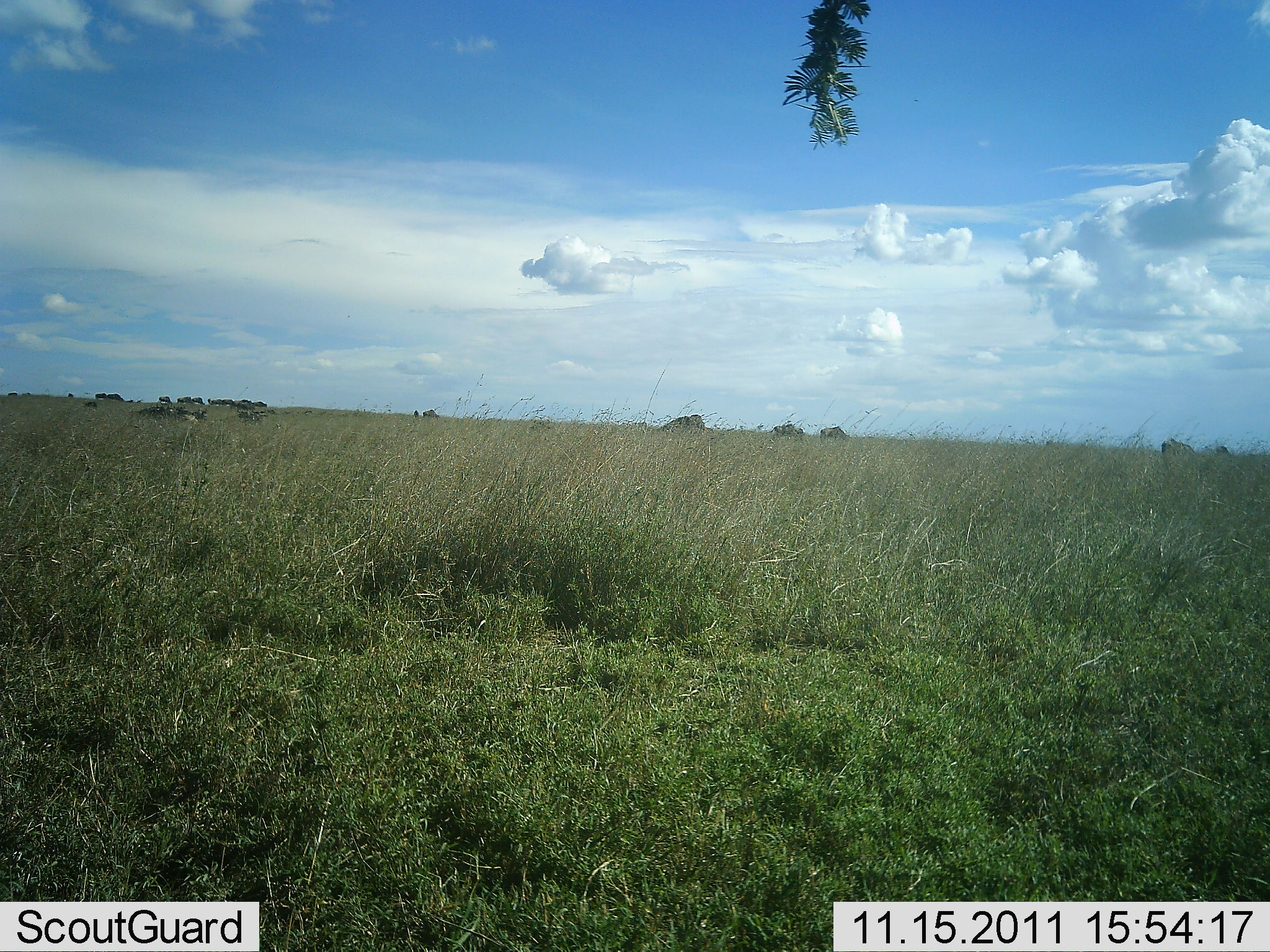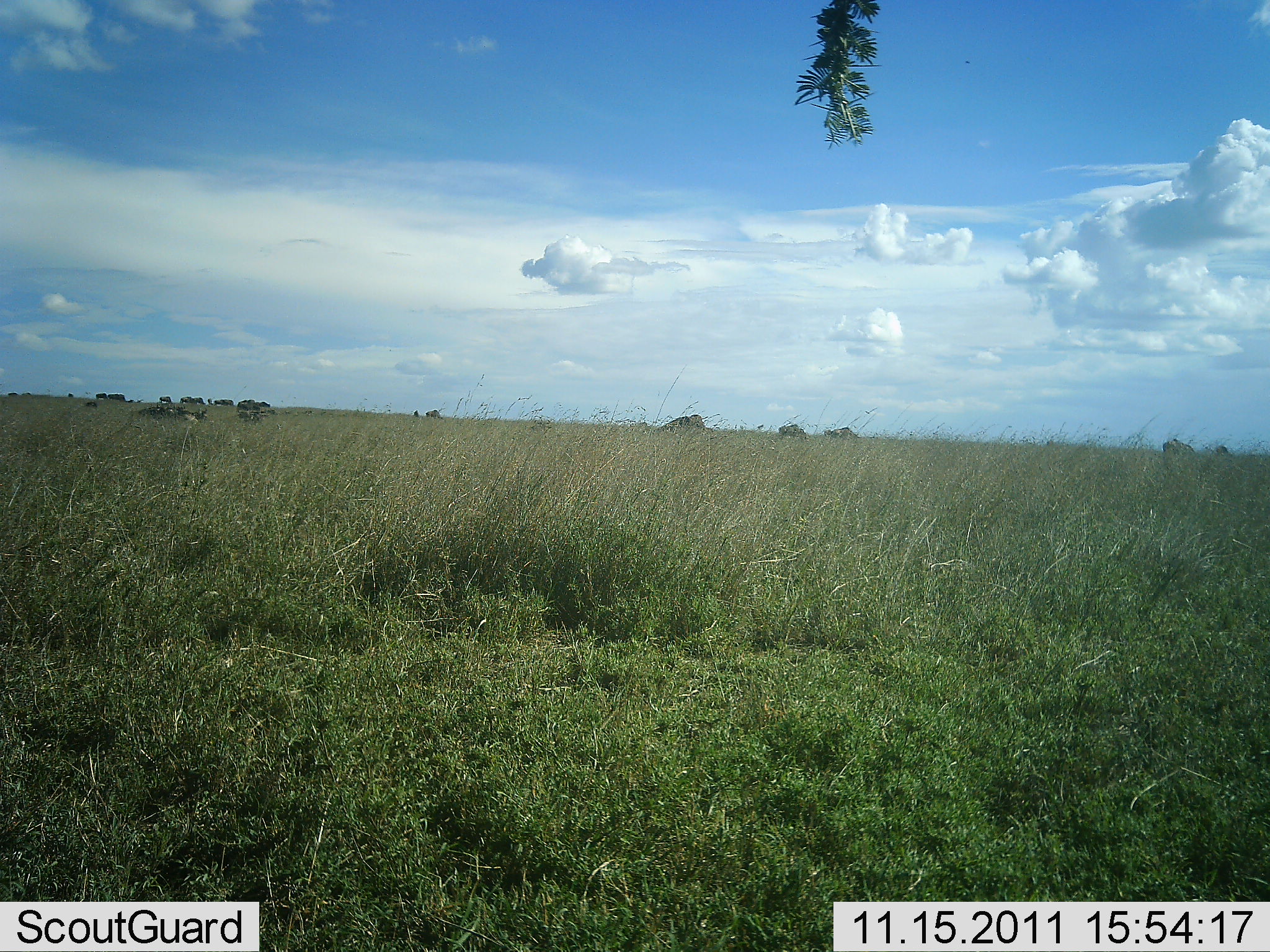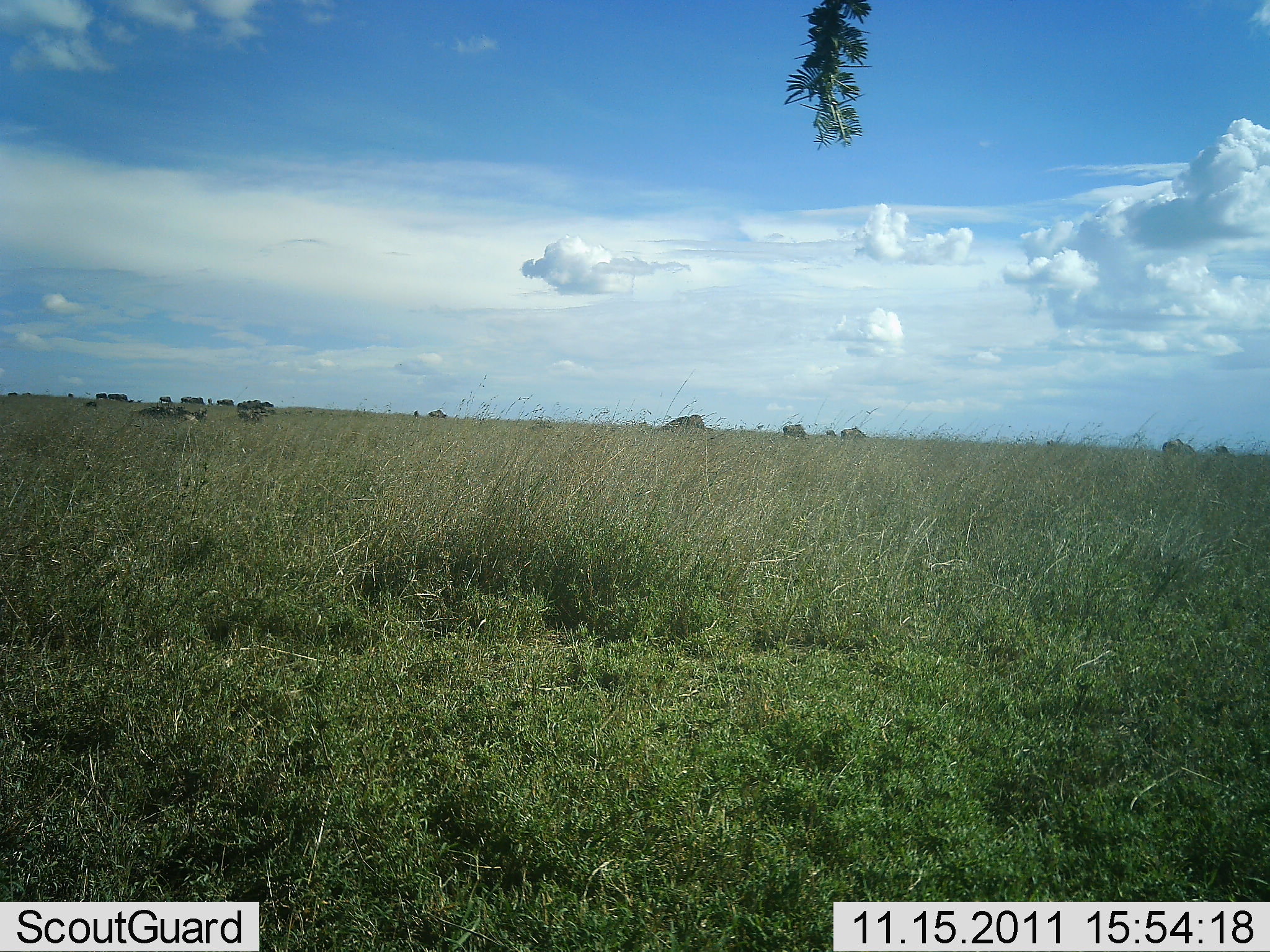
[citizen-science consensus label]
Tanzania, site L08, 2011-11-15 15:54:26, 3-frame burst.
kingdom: Animalia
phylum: Chordata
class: Mammalia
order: Artiodactyla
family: Bovidae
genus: Connochaetes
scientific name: Connochaetes taurinus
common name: blue wildebeest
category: wildebeest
Wildebeest (blue wildebeest) (Connochaetes taurinus), count 11-50. Behavior (volunteer vote fractions): standing 50%, resting 25%, moving 75%, interacting 0%. Young present (vote fraction): 0%. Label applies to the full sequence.